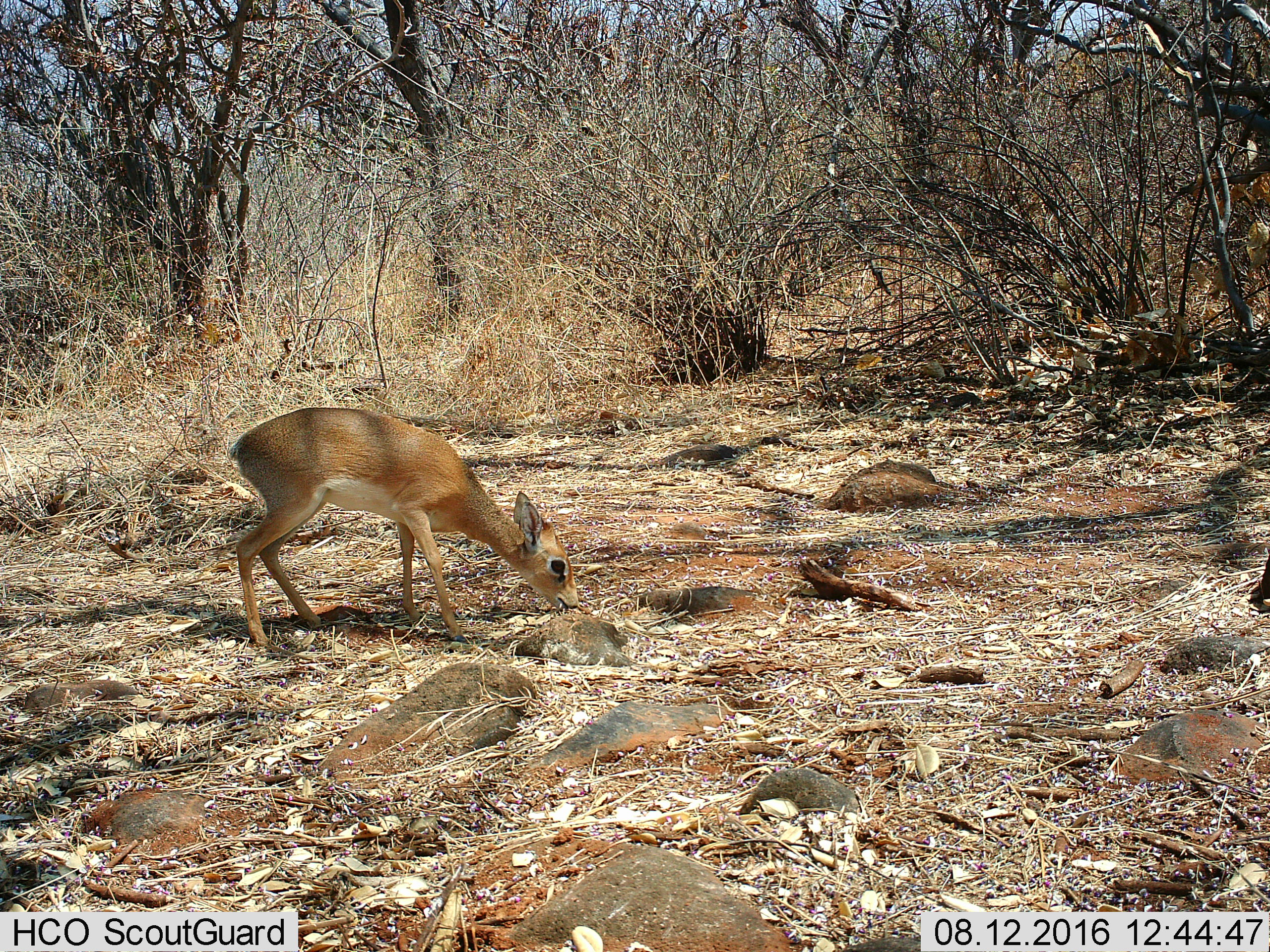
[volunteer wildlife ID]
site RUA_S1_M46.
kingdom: Animalia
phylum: Chordata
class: Mammalia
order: Artiodactyla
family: Bovidae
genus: Madoqua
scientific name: Madoqua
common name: dik-dik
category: dikdik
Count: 1.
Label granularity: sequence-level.